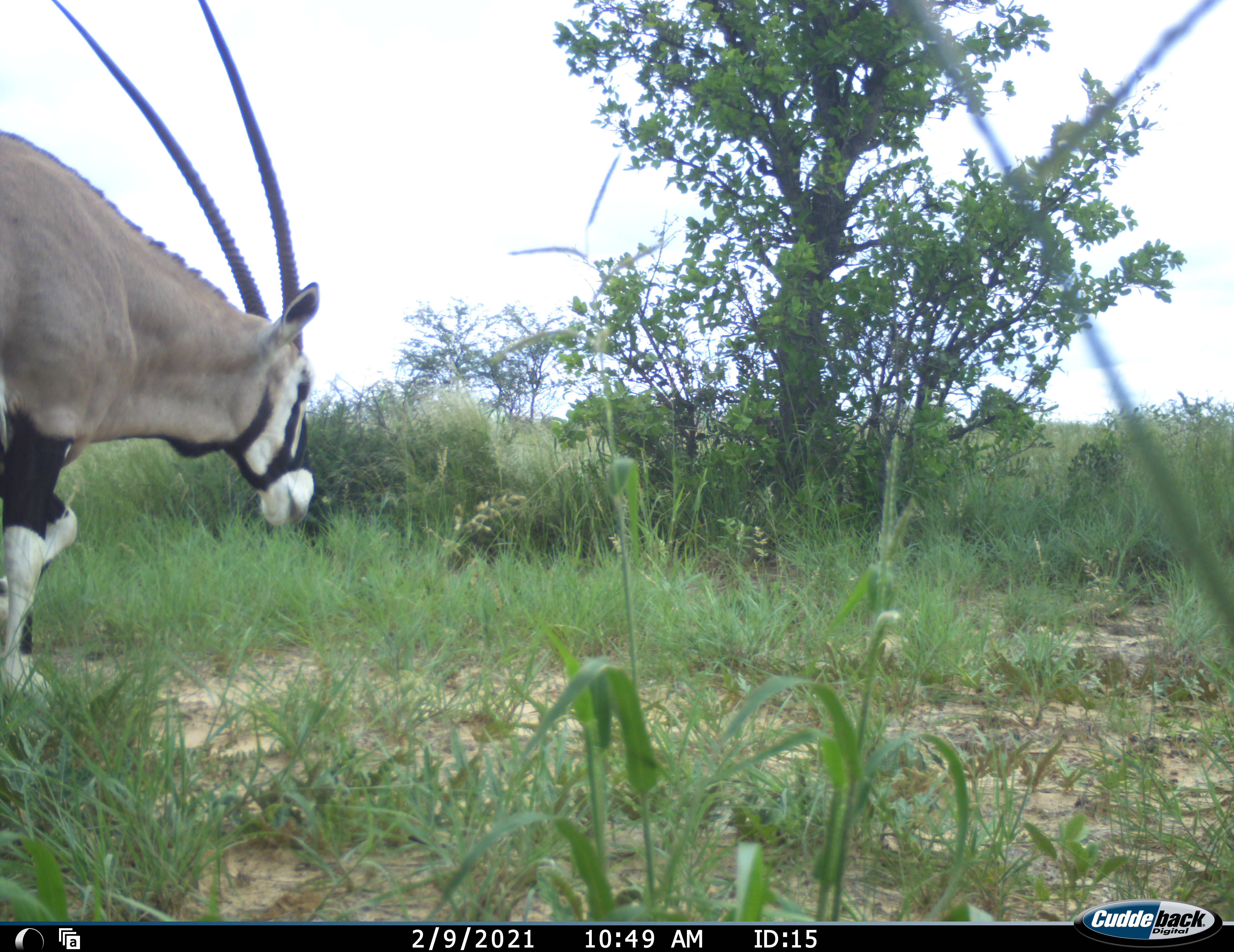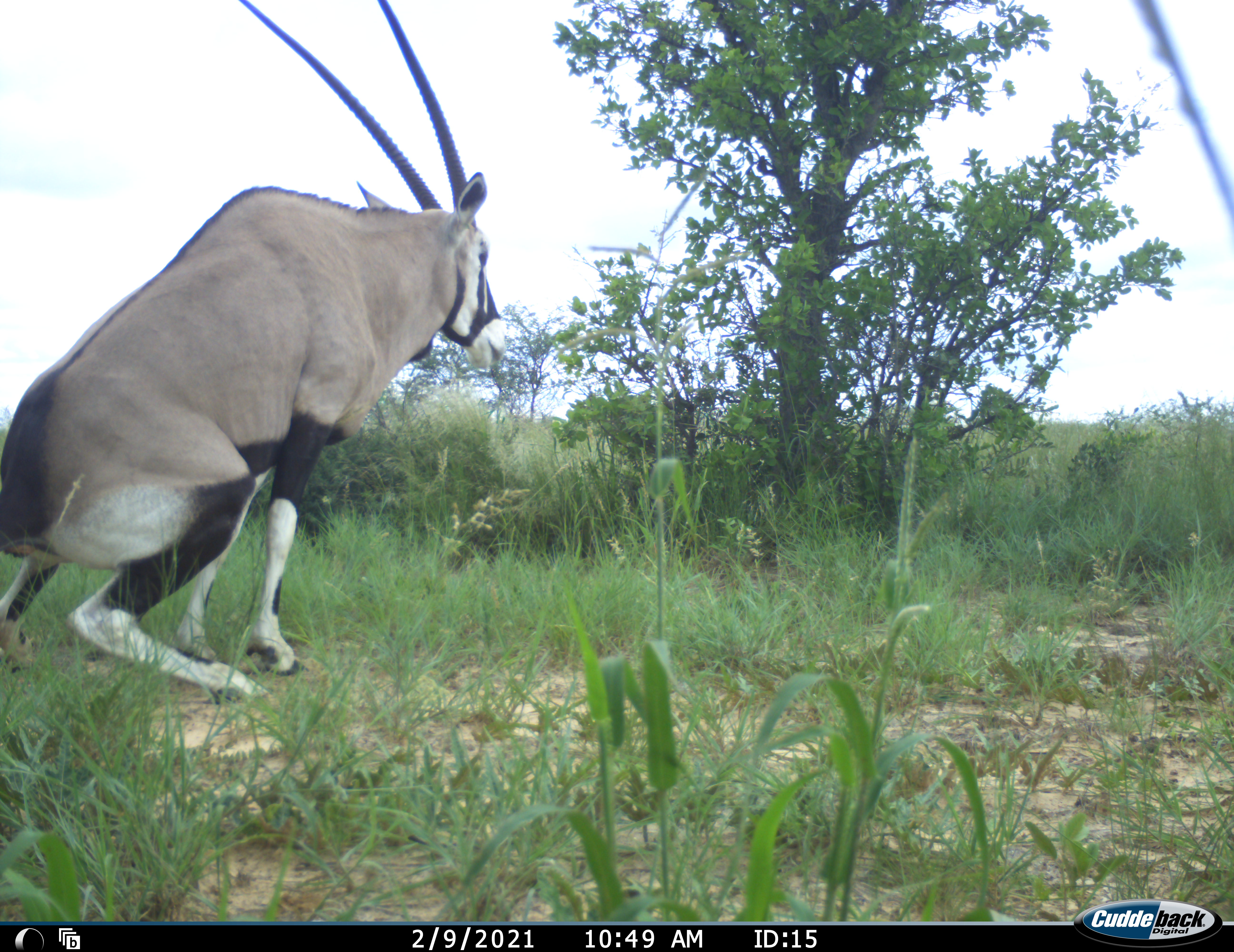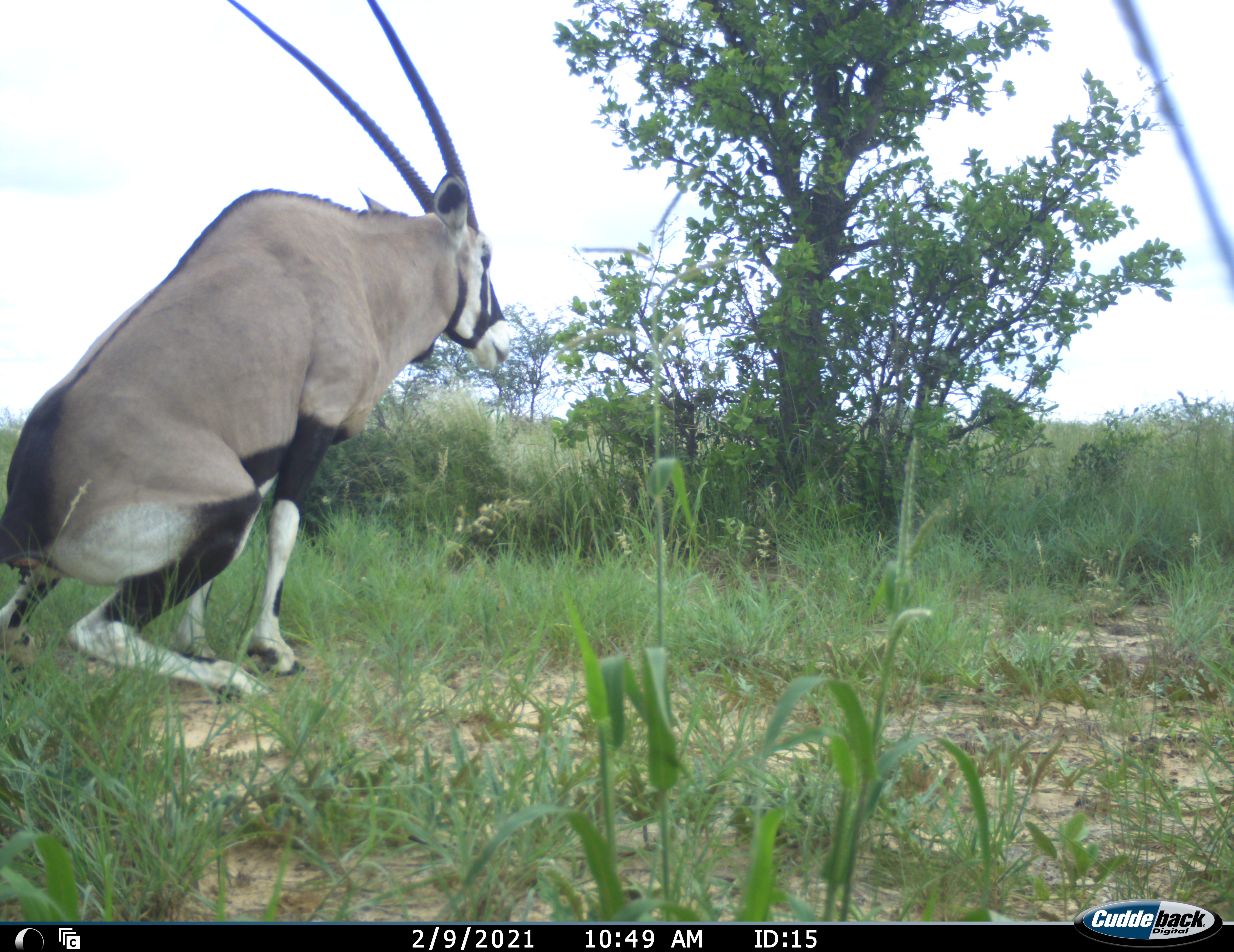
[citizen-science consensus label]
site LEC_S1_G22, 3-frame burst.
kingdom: Animalia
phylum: Chordata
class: Mammalia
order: Artiodactyla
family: Bovidae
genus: Oryx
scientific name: Oryx gazella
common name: gemsbok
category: oryx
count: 1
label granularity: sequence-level